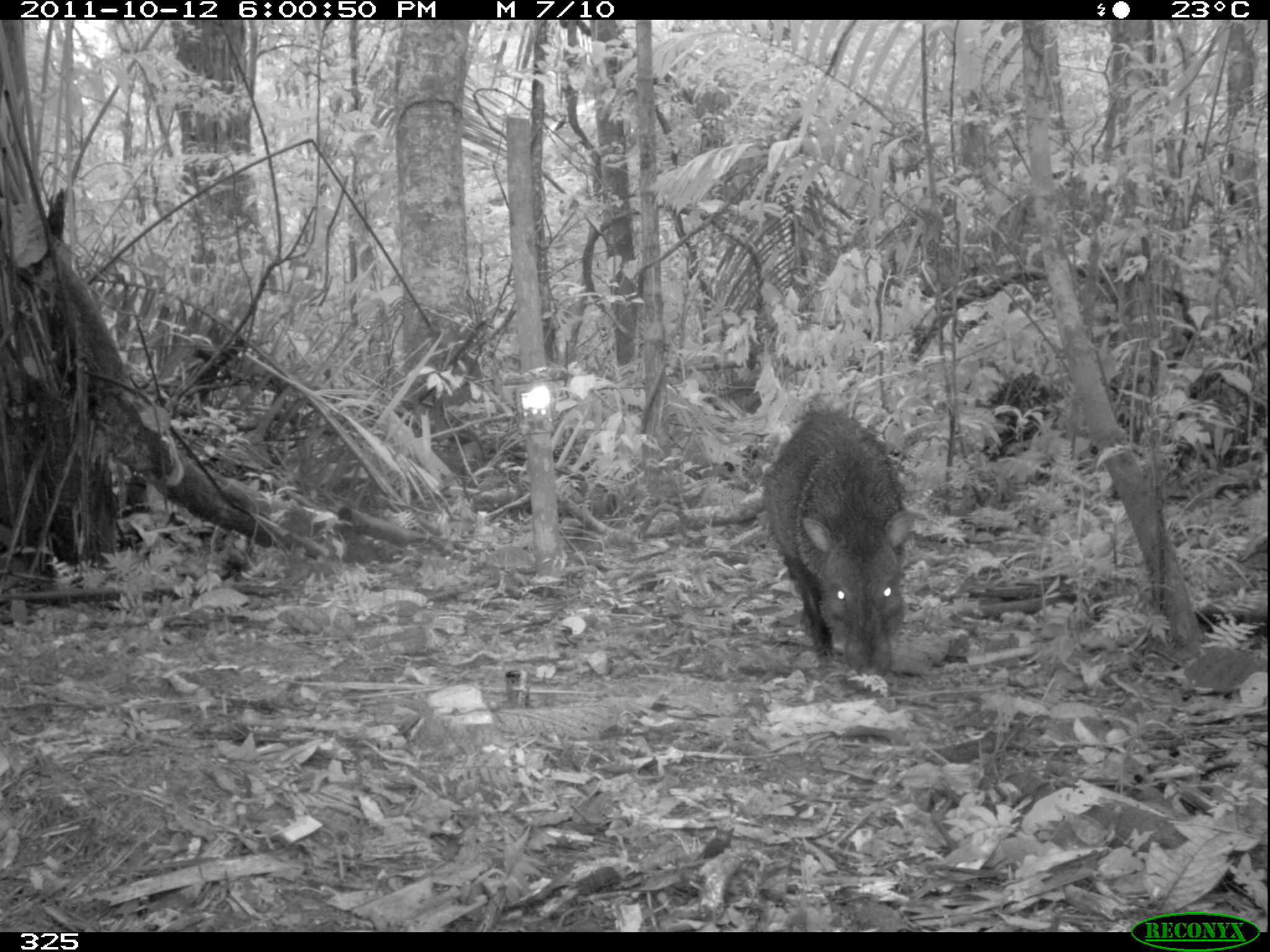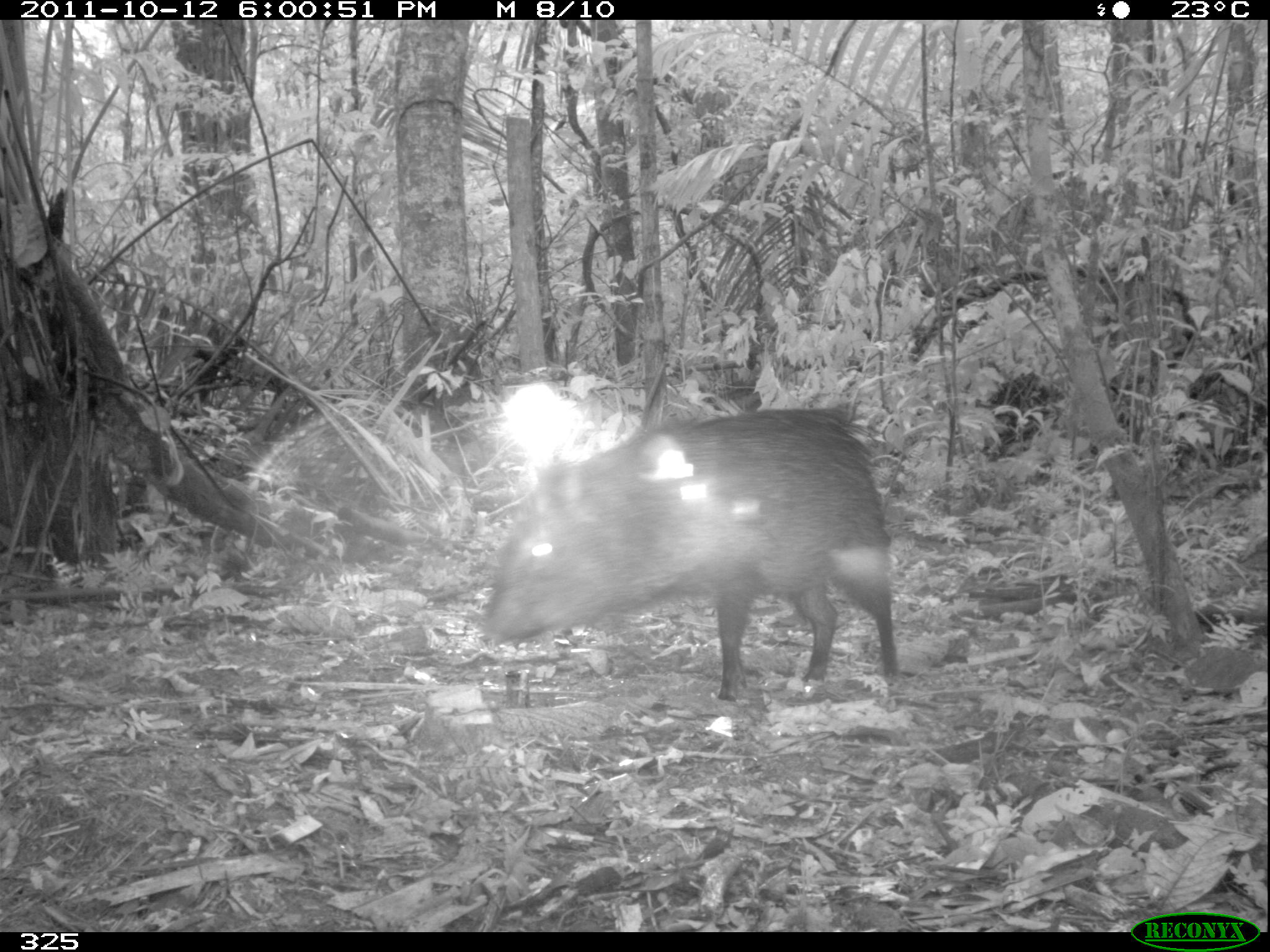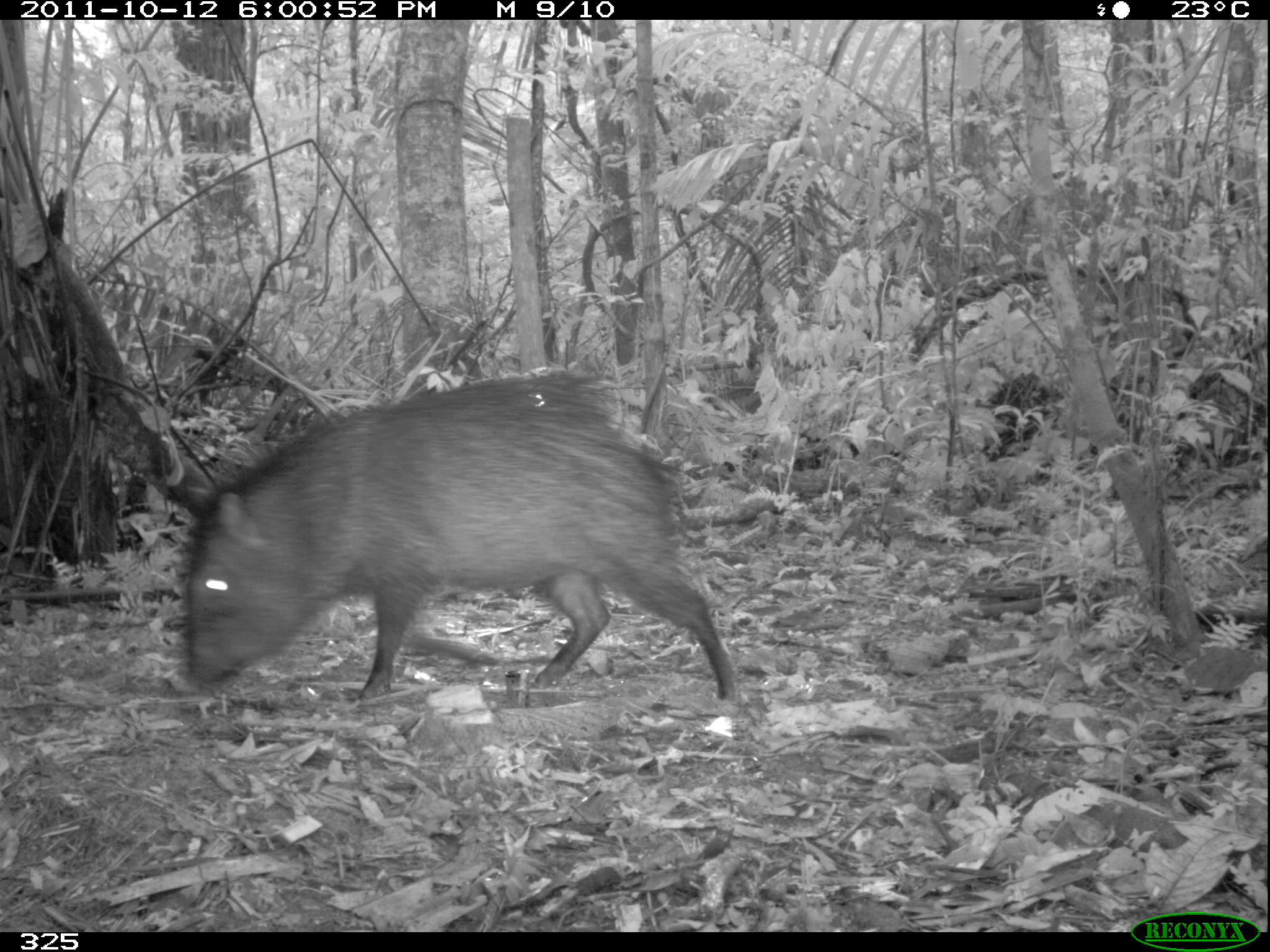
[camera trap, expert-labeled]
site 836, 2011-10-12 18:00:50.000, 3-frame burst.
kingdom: Animalia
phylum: Chordata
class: Mammalia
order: Artiodactyla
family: Tayassuidae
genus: Pecari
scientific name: Pecari tajacu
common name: collared peccary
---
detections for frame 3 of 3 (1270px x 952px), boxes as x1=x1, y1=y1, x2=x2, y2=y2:
pecari tajacu: x1=179, y1=368, x2=741, y2=700; x1=976, y1=371, x2=1067, y2=460